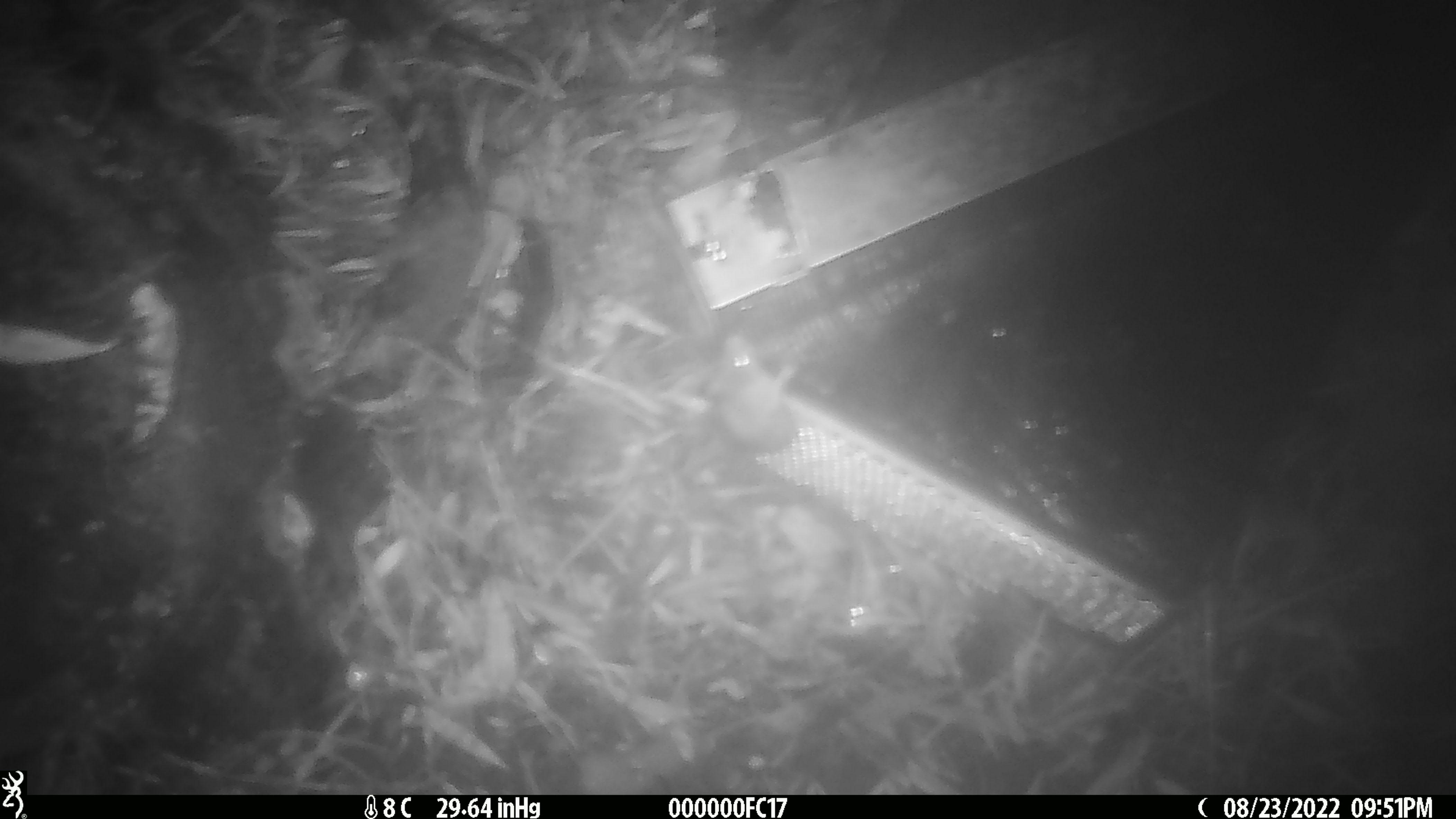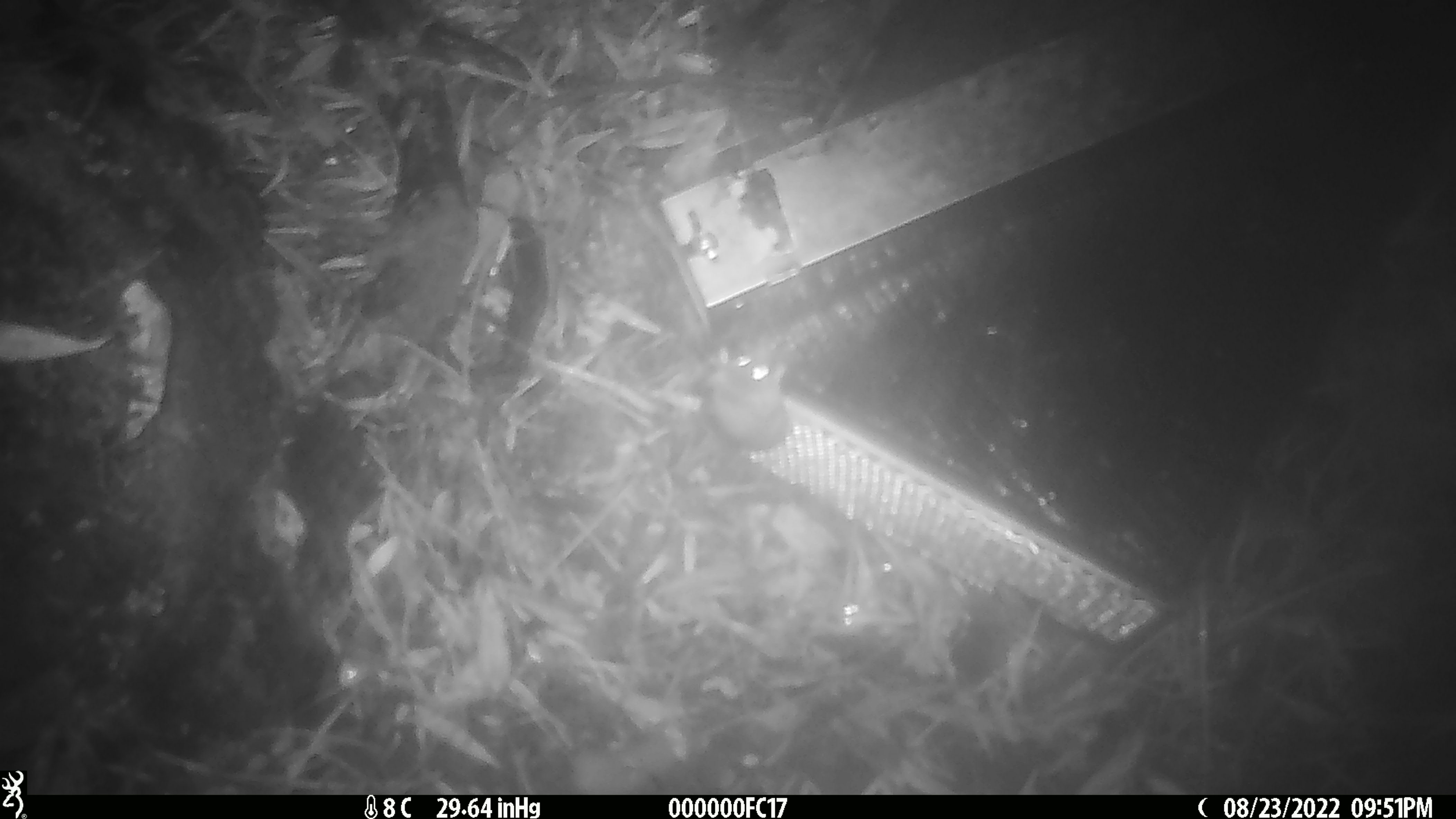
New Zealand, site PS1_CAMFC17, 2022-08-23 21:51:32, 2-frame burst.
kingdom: Animalia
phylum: Chordata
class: Mammalia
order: Rodentia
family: Muridae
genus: Mus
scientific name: Mus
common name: mouse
Mouse (Mus).